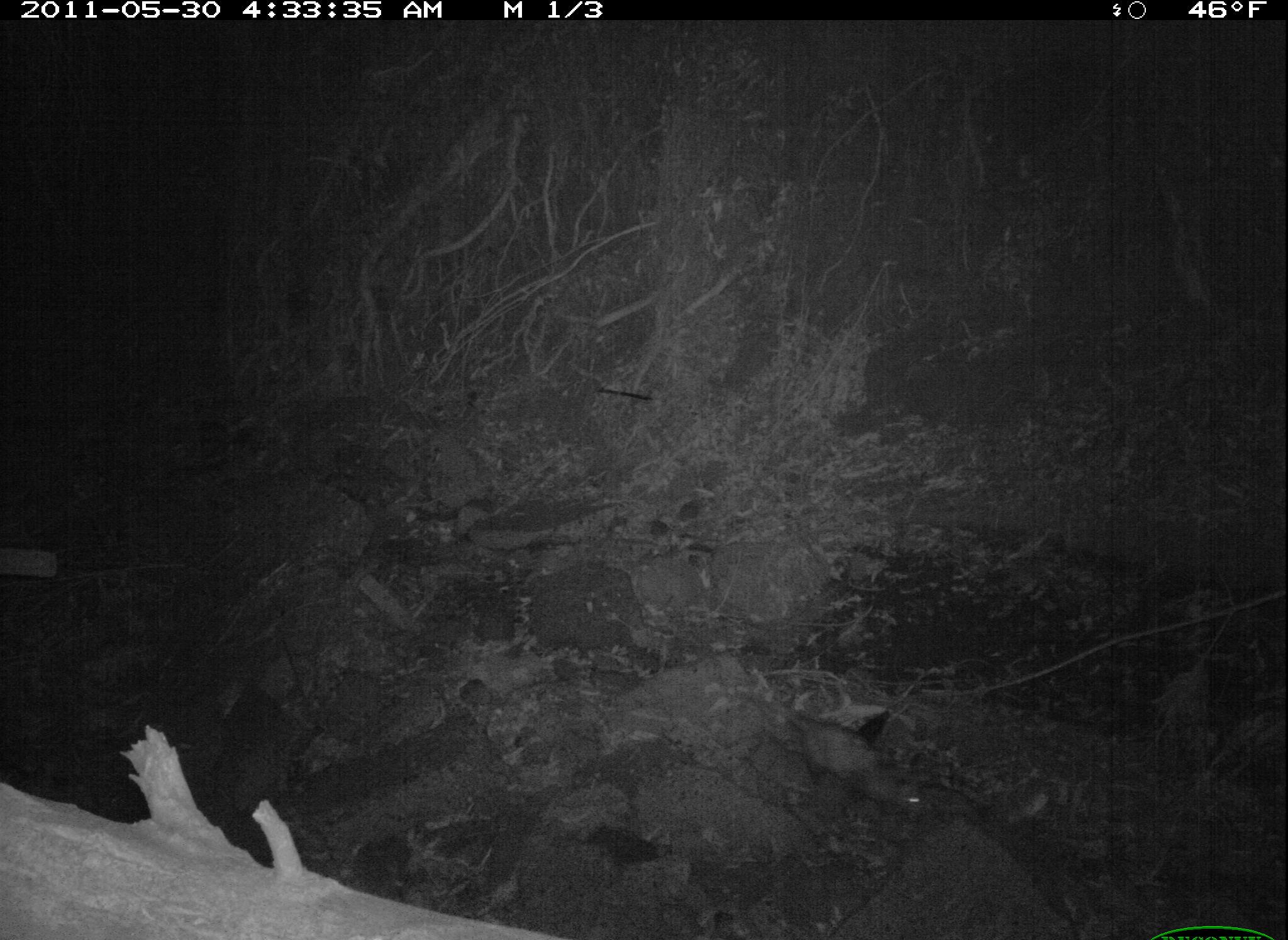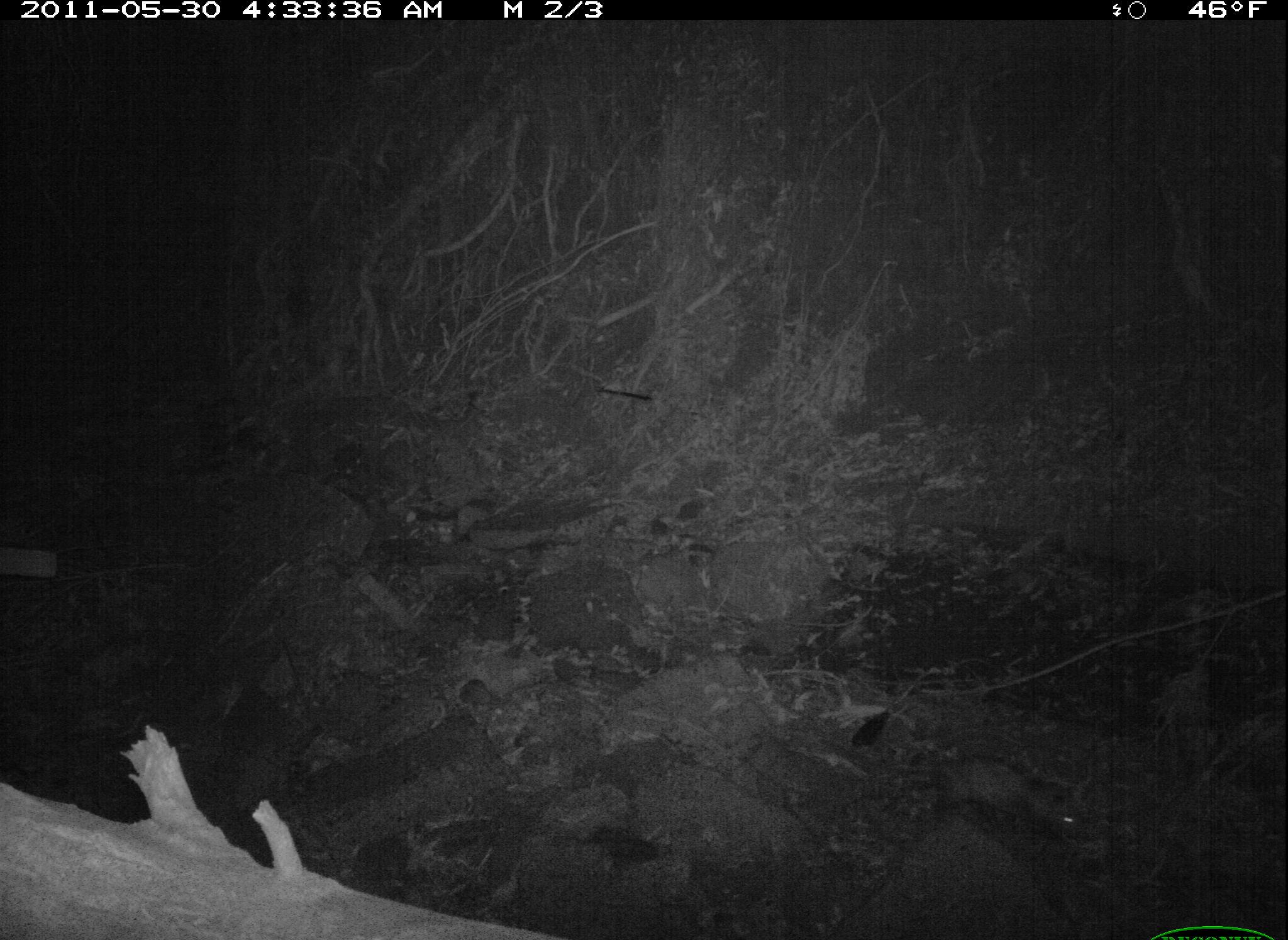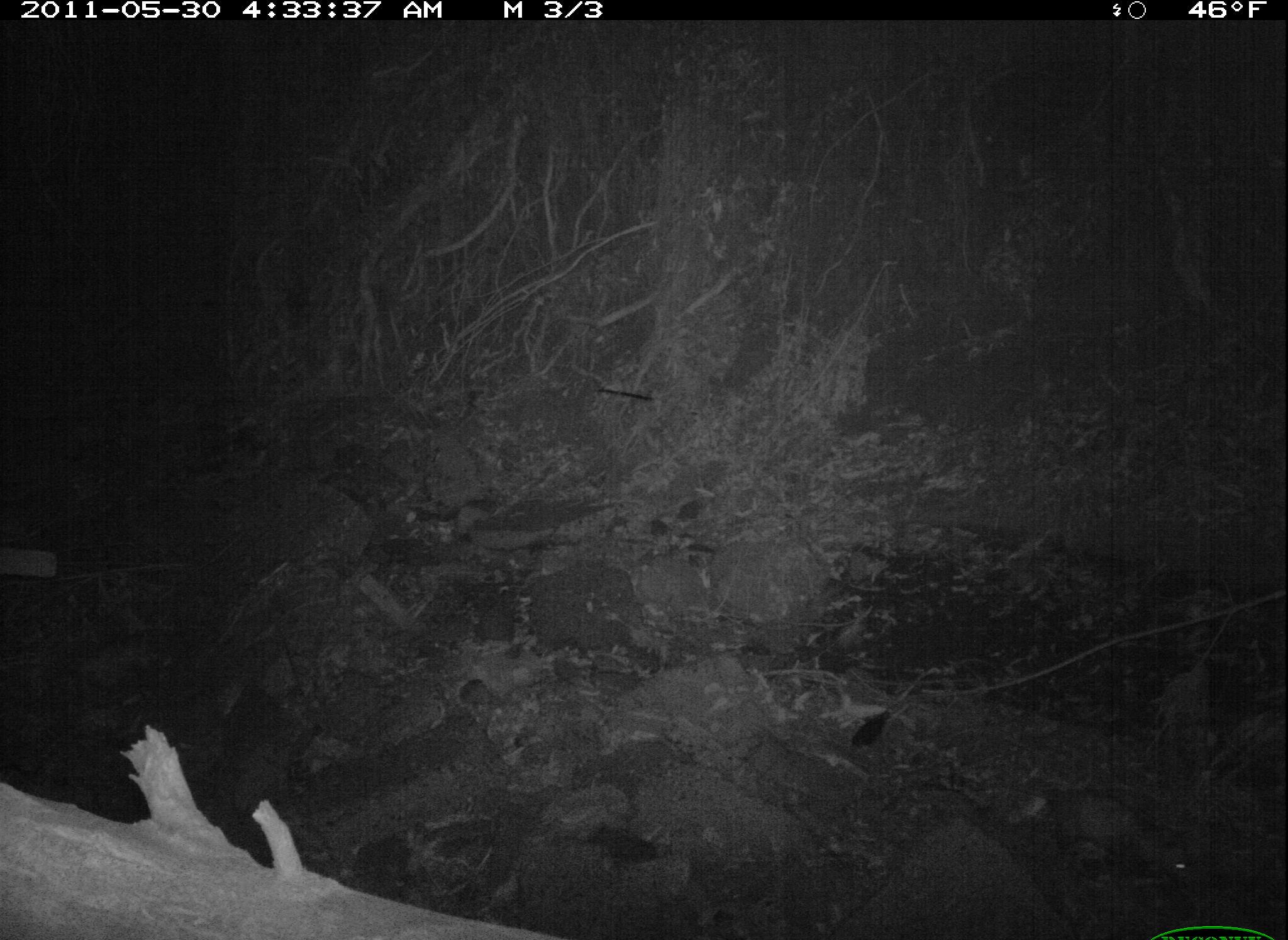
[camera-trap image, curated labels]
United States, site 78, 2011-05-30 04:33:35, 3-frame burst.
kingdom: Animalia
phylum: Chordata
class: Mammalia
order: Didelphimorphia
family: Didelphidae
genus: Didelphis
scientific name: Didelphis virginiana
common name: virginia opossum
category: opossum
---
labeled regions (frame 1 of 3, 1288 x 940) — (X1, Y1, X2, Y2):
opossum: (771, 685, 937, 839)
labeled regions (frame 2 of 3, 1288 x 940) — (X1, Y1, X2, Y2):
opossum: (888, 751, 1104, 846)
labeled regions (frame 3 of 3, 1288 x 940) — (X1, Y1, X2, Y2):
opossum: (1009, 784, 1203, 907)